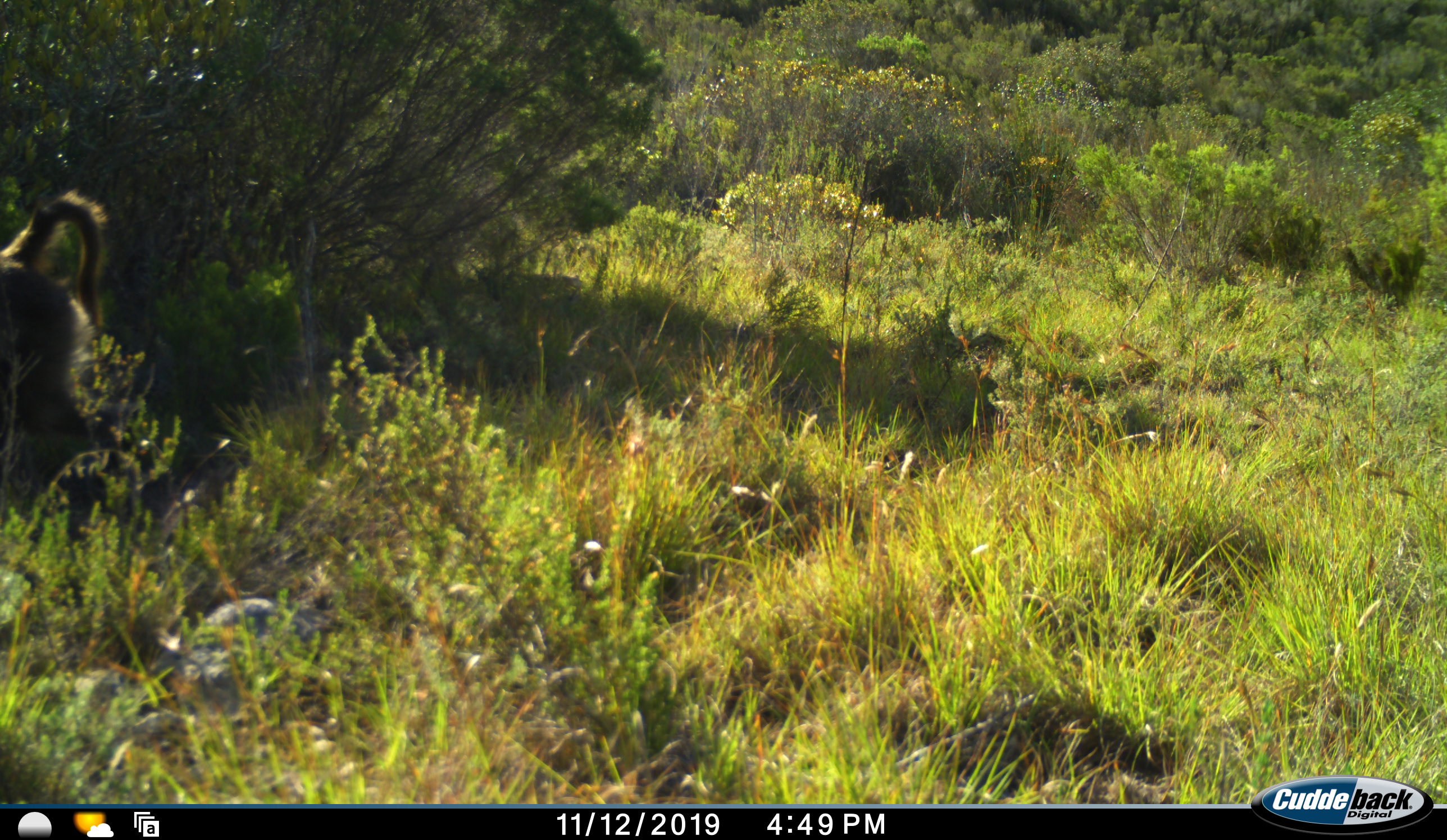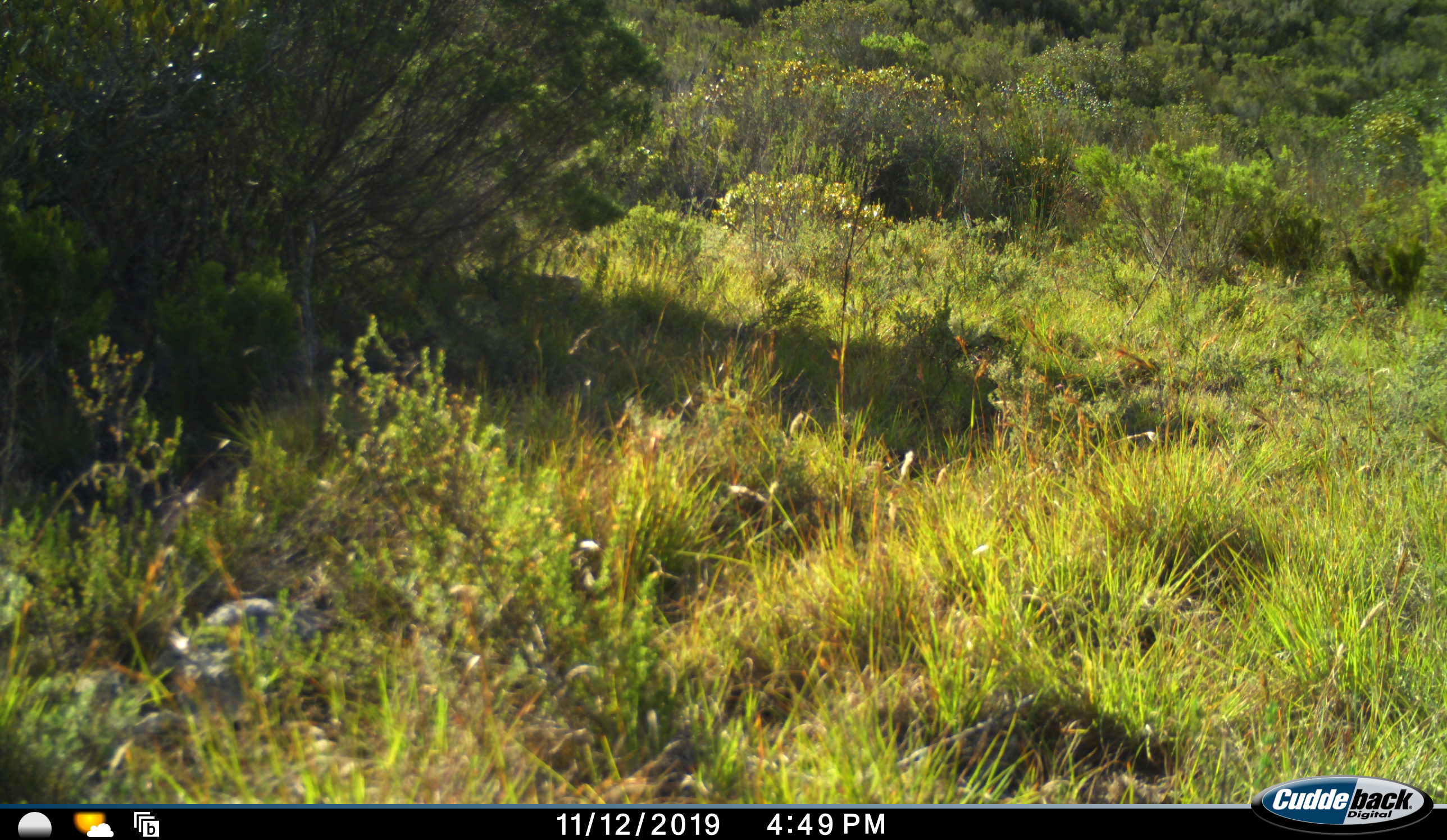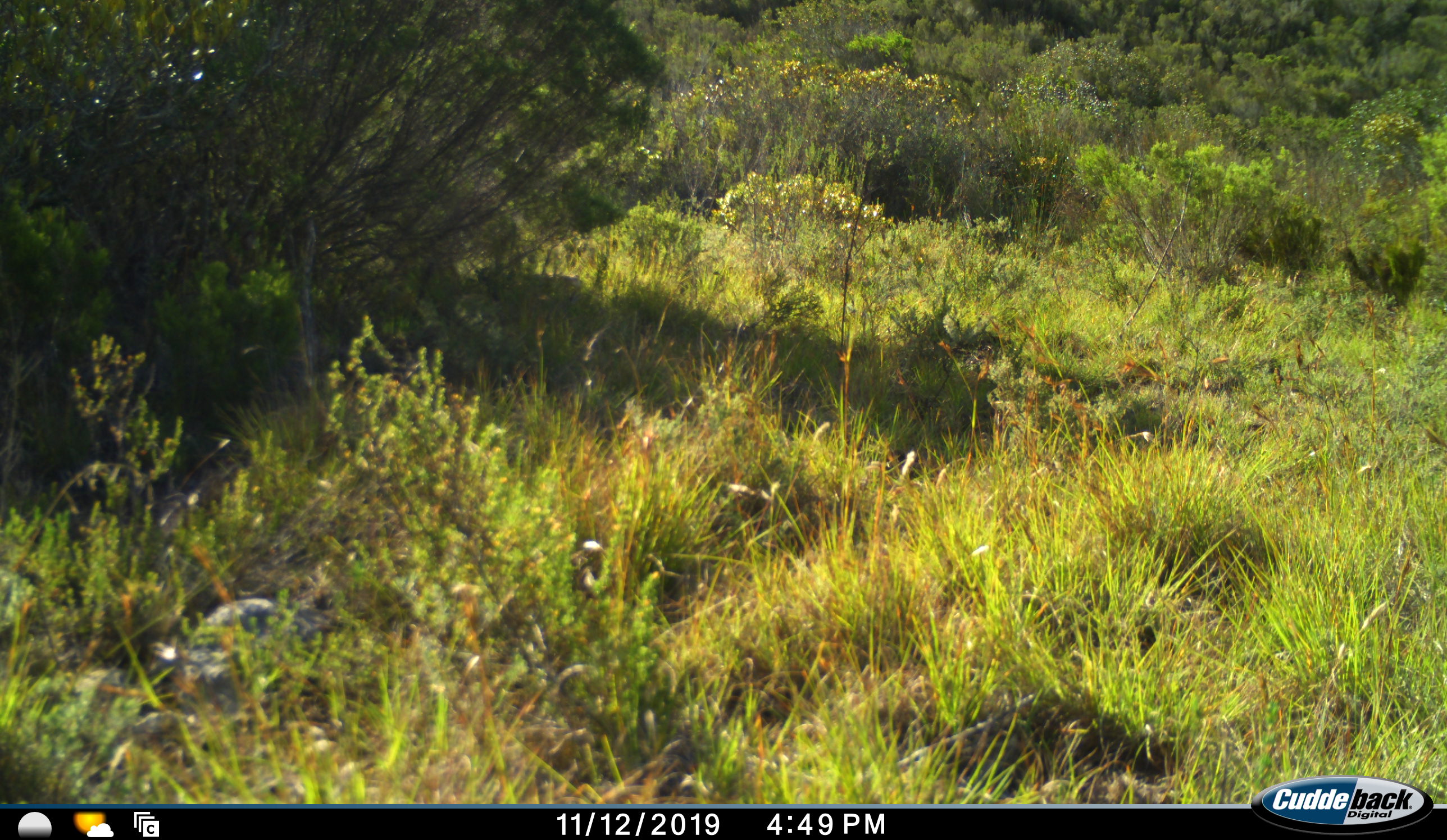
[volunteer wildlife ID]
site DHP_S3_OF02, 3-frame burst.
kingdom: Animalia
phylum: Chordata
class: Mammalia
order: Primates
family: Cercopithecidae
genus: Papio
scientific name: Papio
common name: baboon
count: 1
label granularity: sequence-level